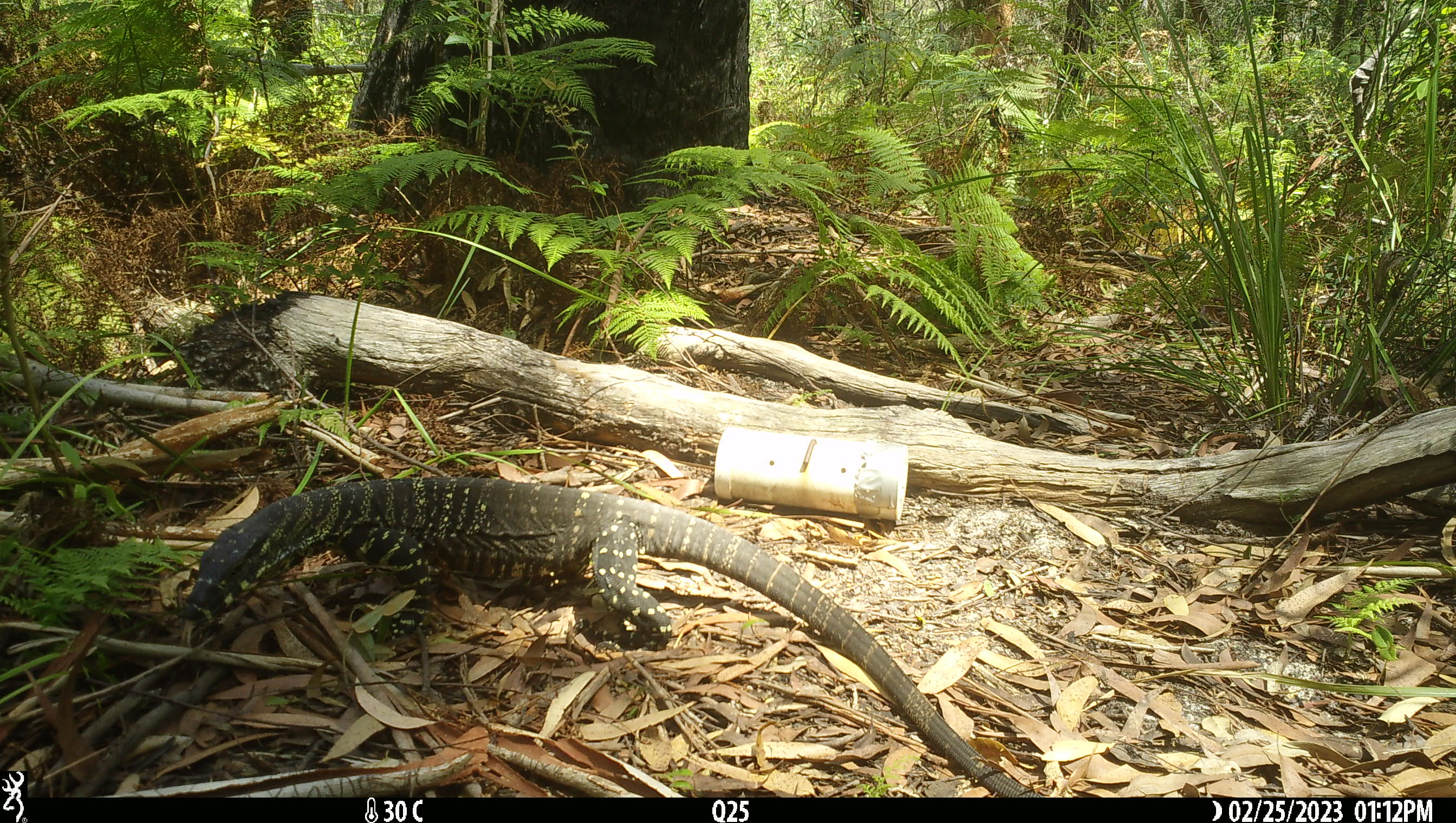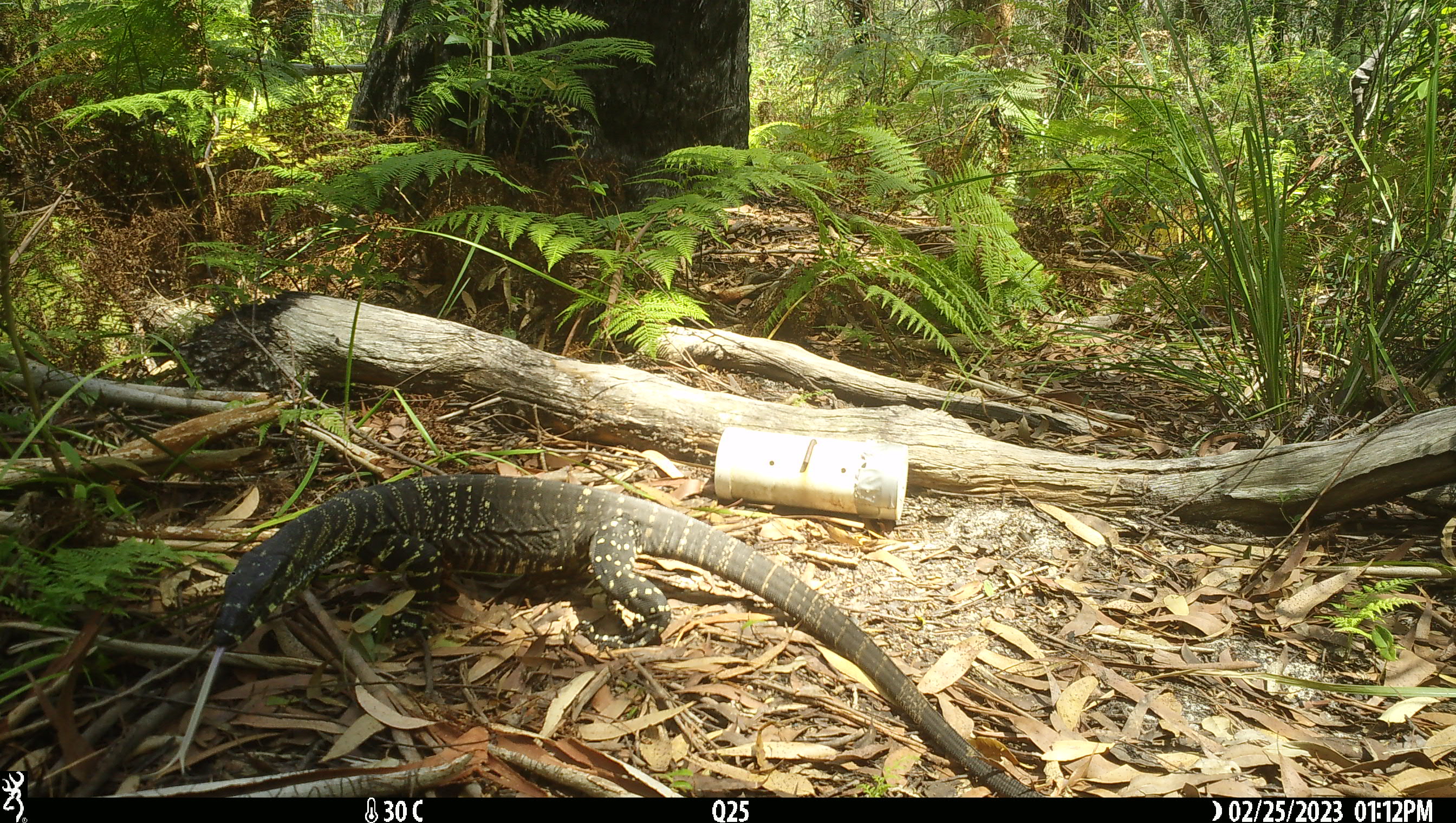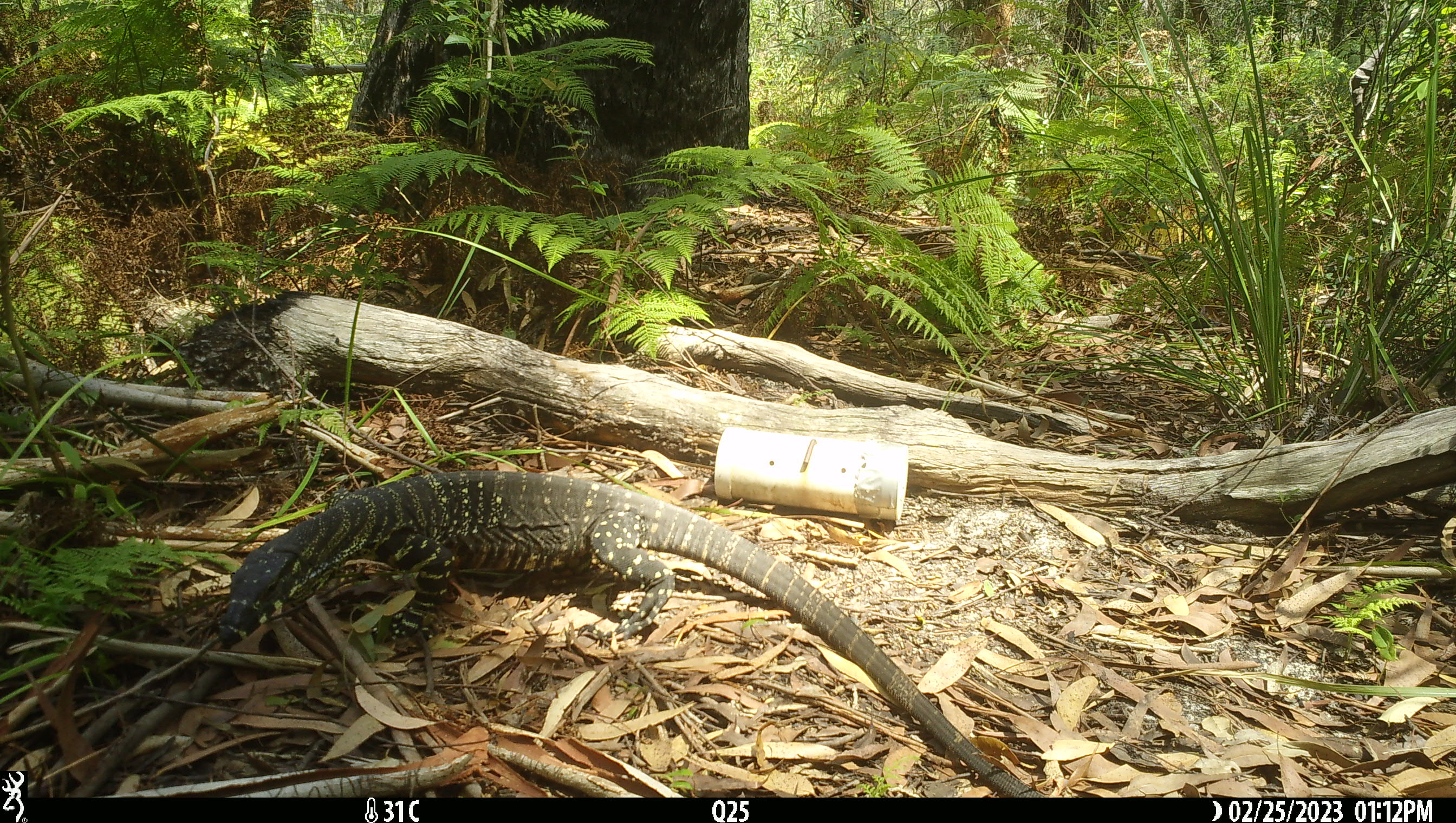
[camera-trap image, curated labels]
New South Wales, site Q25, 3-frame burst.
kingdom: Animalia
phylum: Chordata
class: Reptilia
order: Squamata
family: Varanidae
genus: Varanus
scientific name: Varanus varius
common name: lace monitor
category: goanna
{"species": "goanna (lace monitor) (Varanus varius)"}